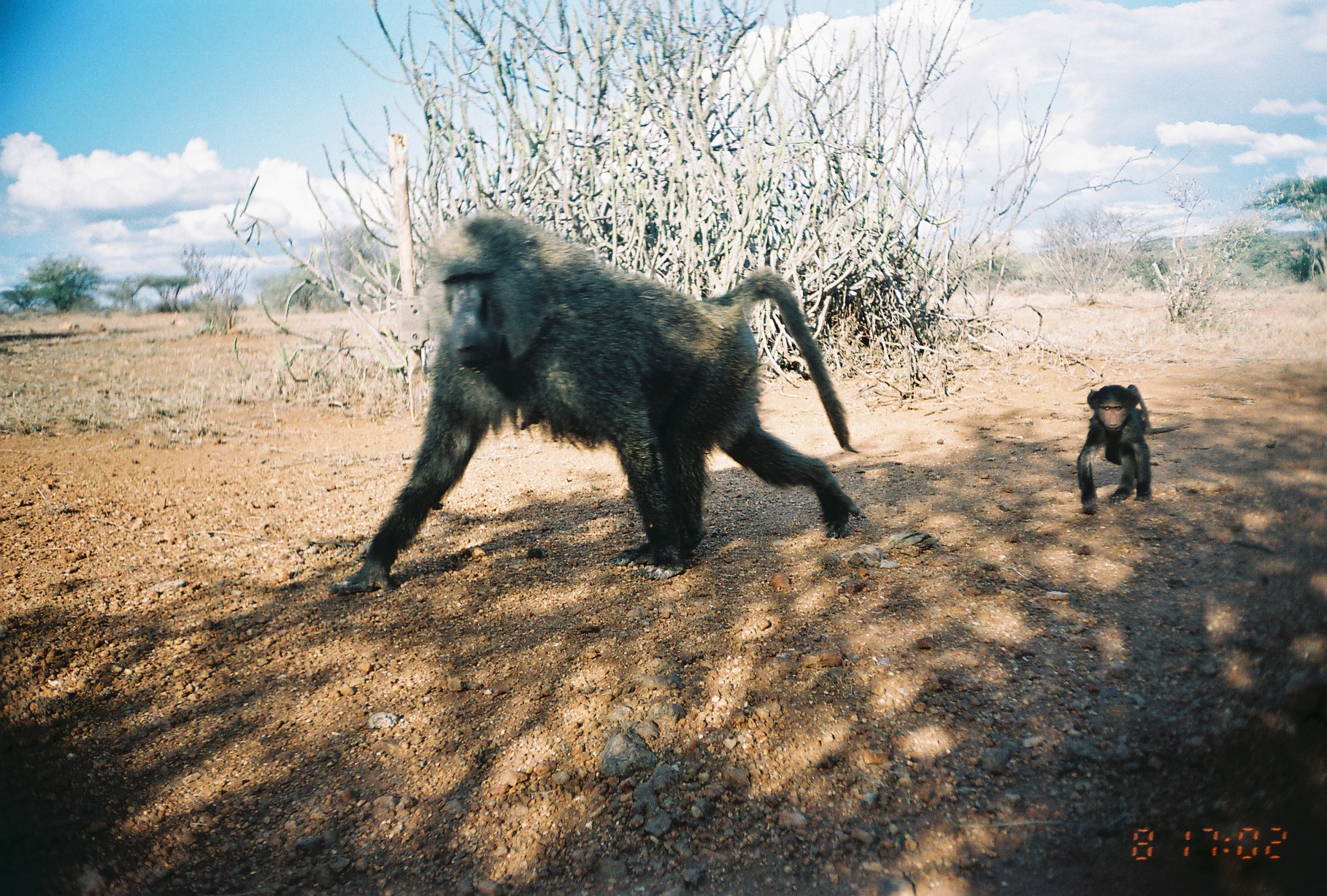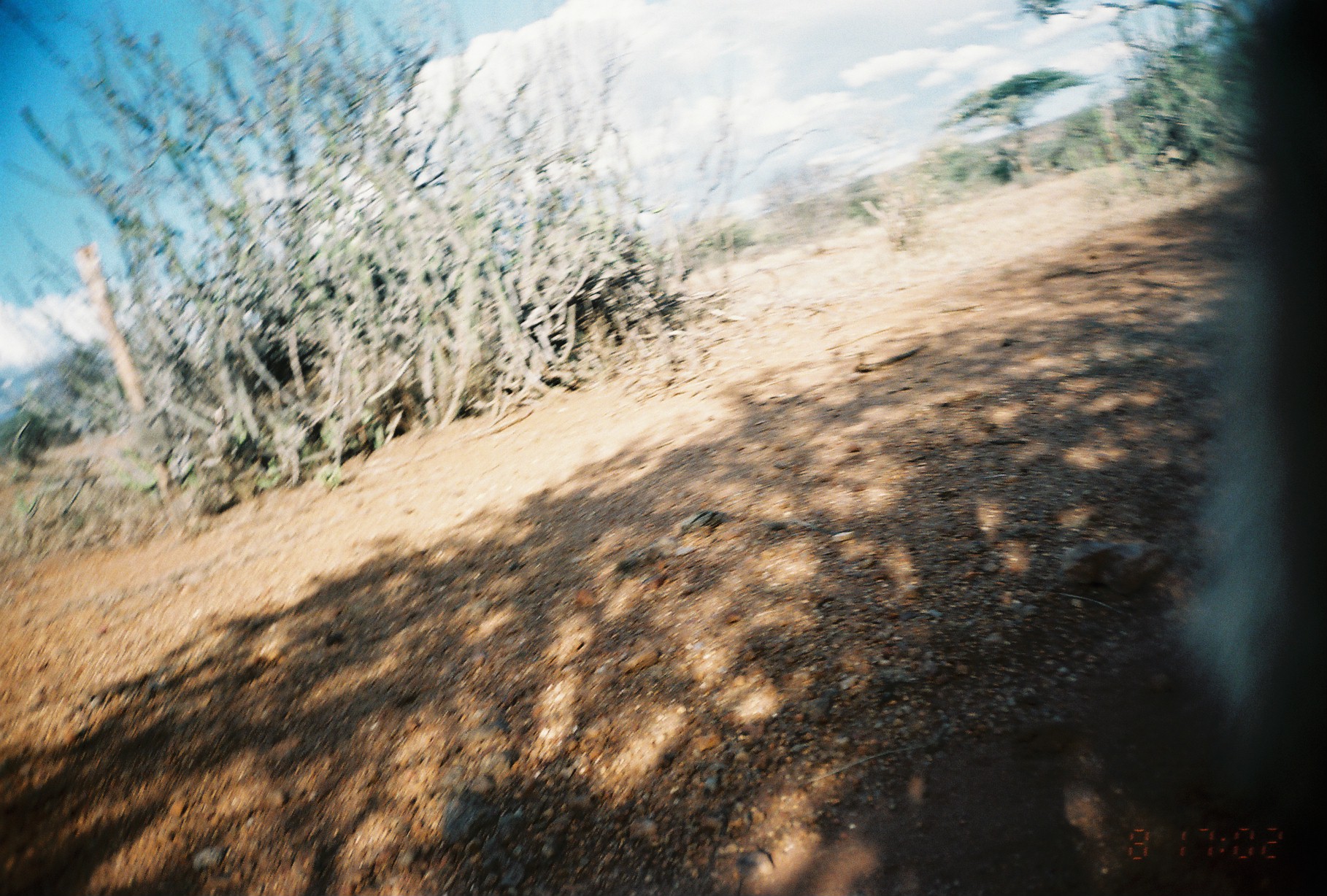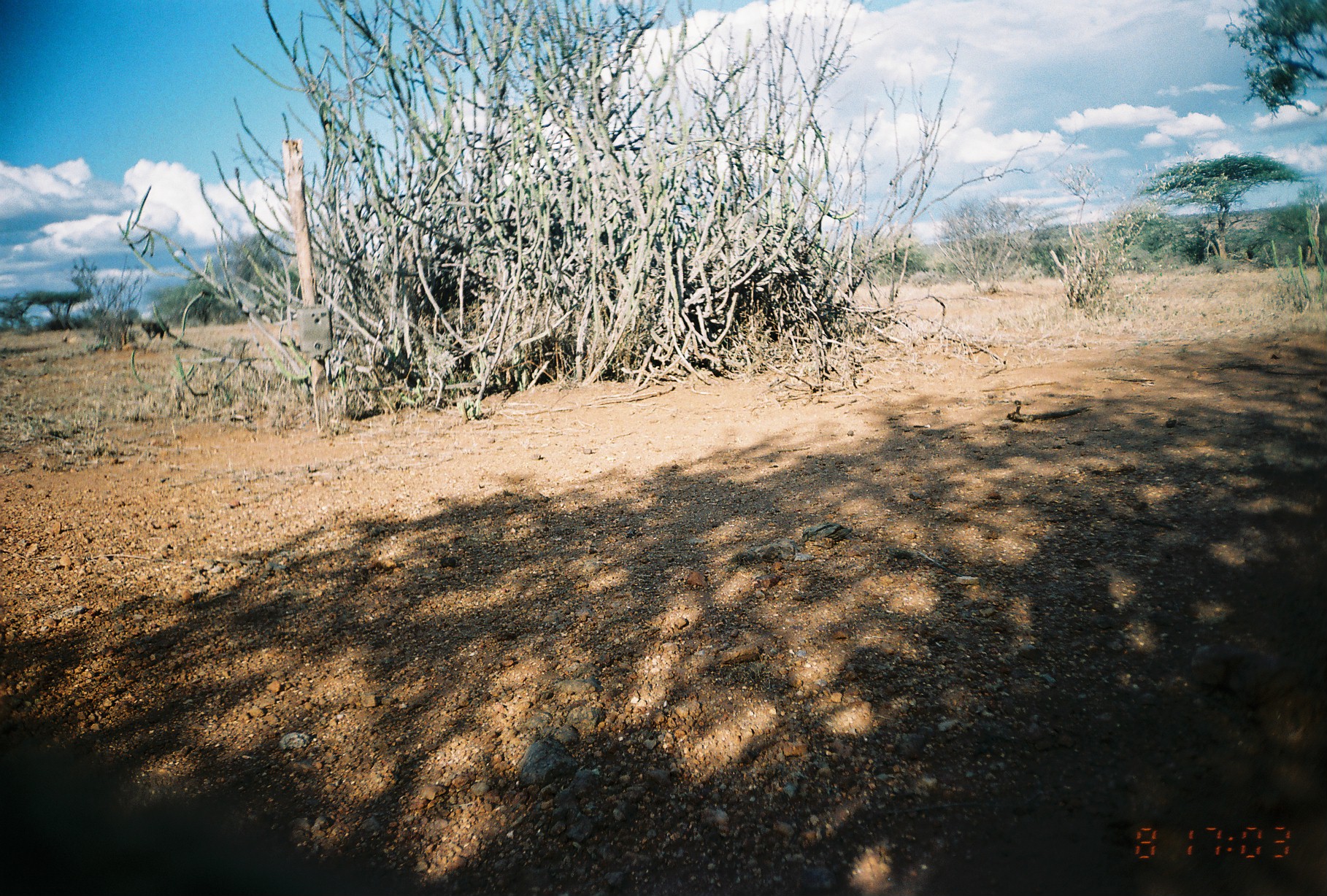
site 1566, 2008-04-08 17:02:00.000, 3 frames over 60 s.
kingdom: Animalia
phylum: Chordata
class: Mammalia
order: Primates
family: Cercopithecidae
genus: Papio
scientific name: Papio anubis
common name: olive baboon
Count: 2.